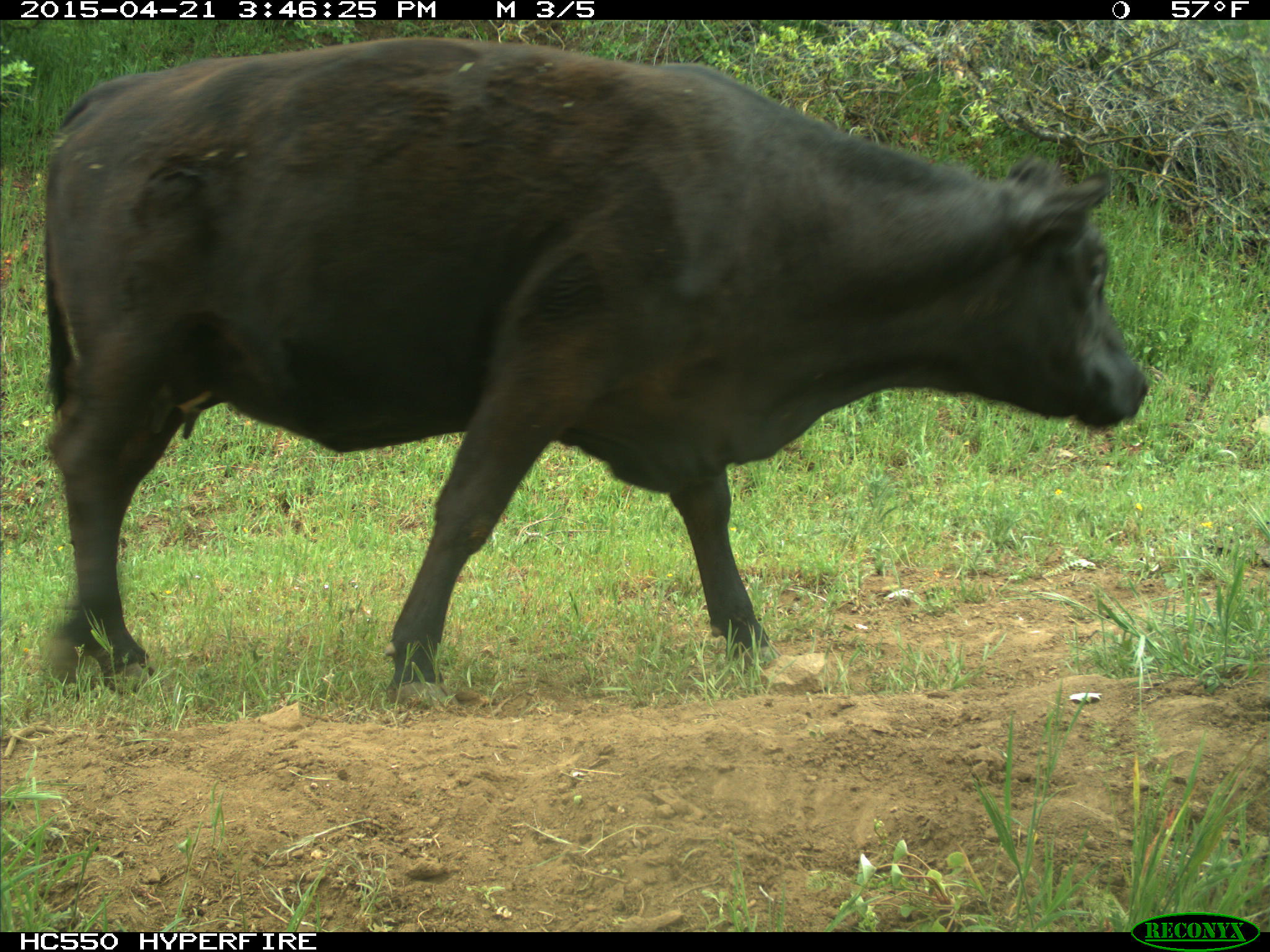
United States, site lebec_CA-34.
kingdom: Animalia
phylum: Chordata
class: Mammalia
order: Artiodactyla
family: Bovidae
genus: Bos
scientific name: Bos taurus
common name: domestic cow